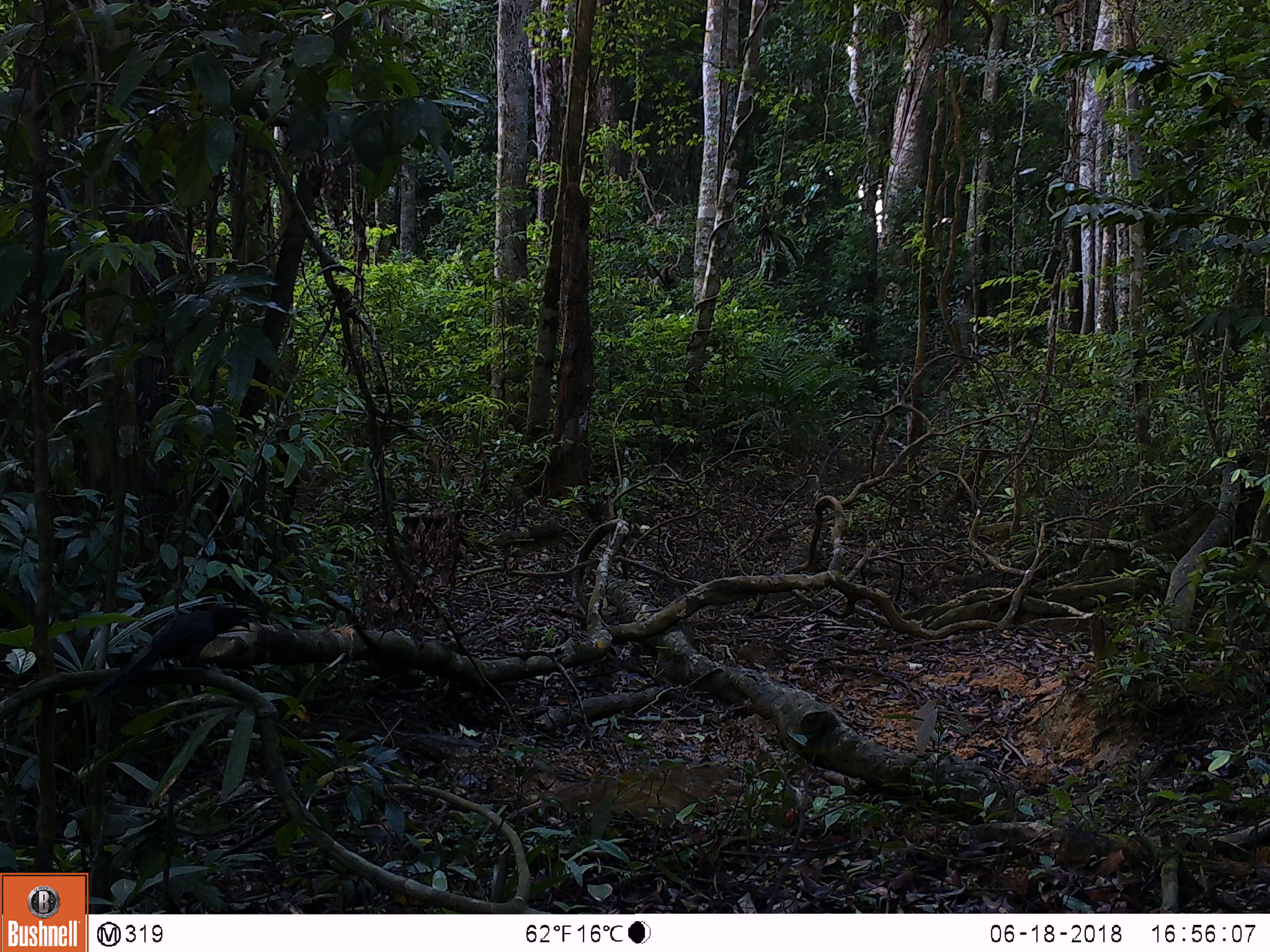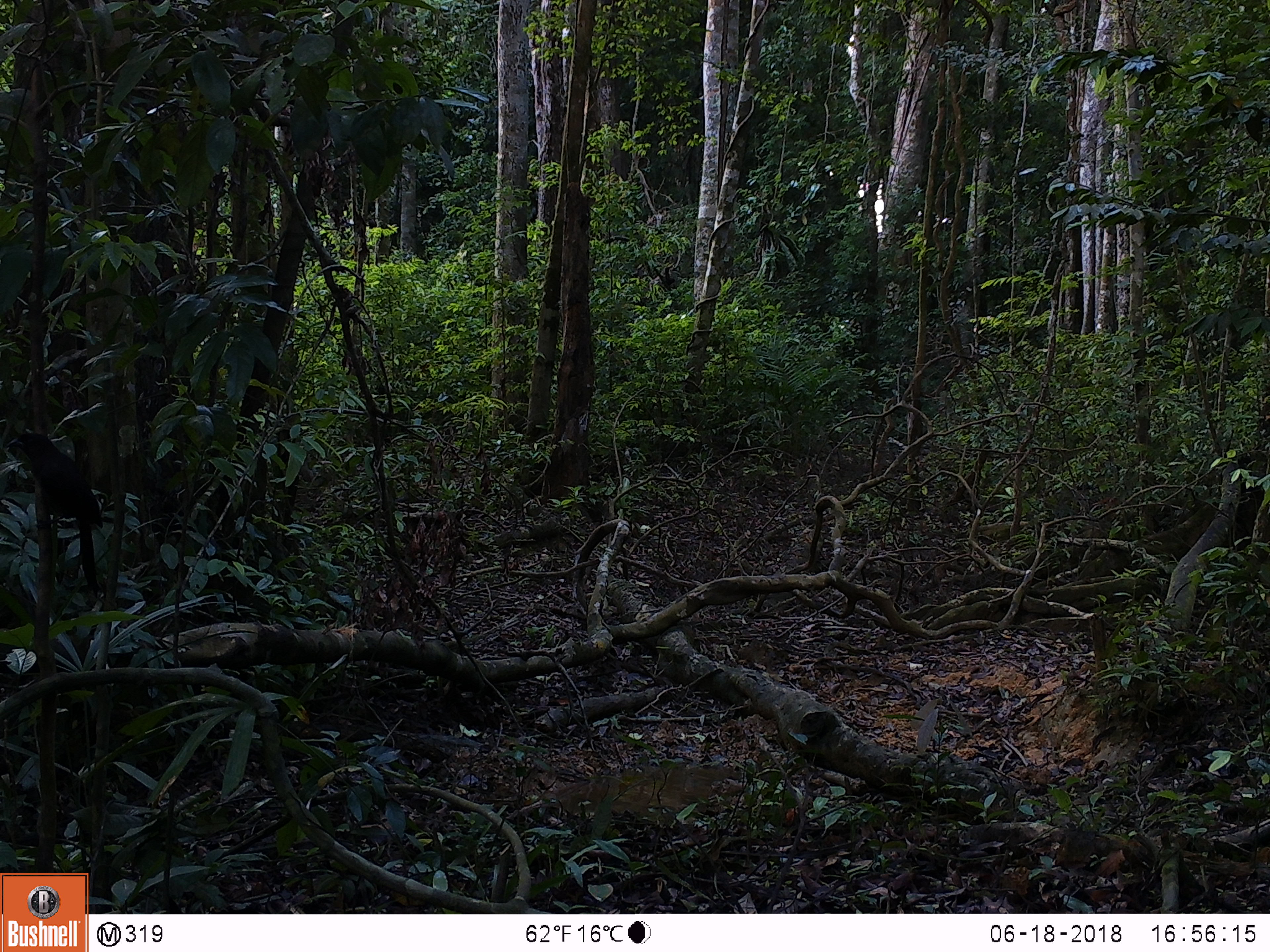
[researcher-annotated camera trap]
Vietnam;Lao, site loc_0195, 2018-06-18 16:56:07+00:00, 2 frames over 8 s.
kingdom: Animalia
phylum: Chordata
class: Aves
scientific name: Aves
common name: bird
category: unidentified bird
Unidentified bird (bird) (Aves). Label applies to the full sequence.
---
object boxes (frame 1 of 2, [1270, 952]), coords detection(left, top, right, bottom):
unidentified bird: detection(86, 605, 251, 698)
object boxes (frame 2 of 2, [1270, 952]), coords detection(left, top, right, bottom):
unidentified bird: detection(5, 431, 103, 598)